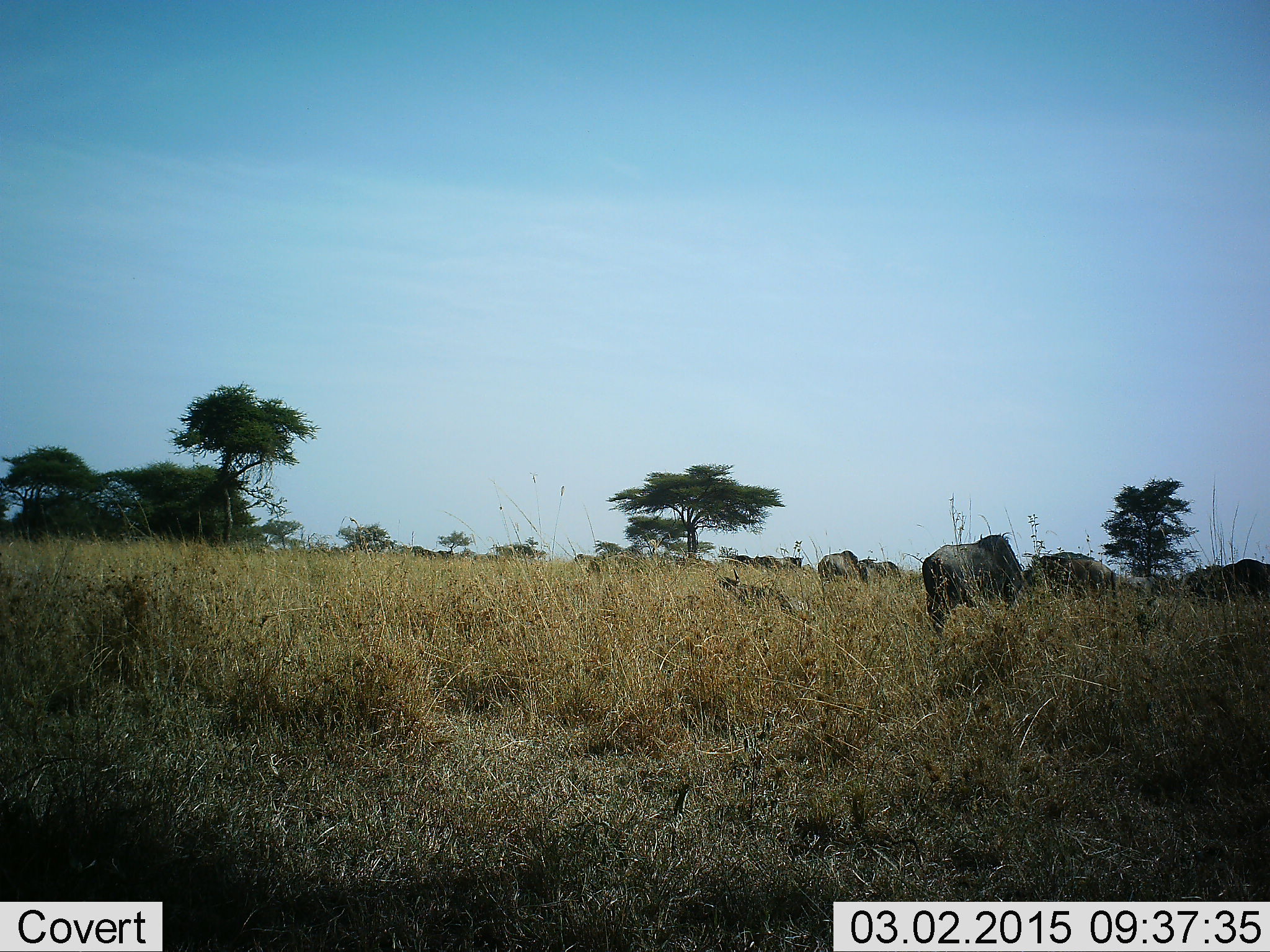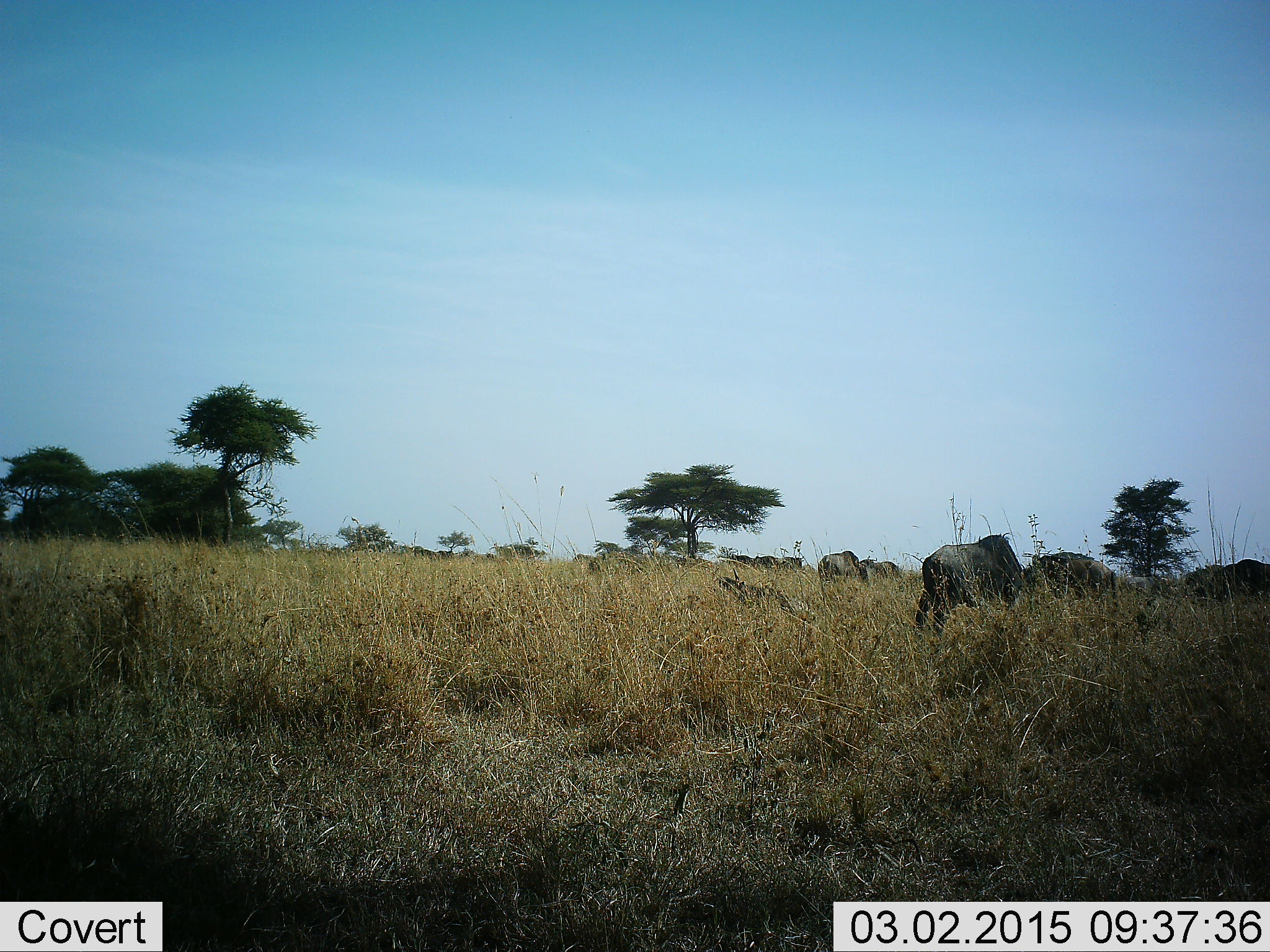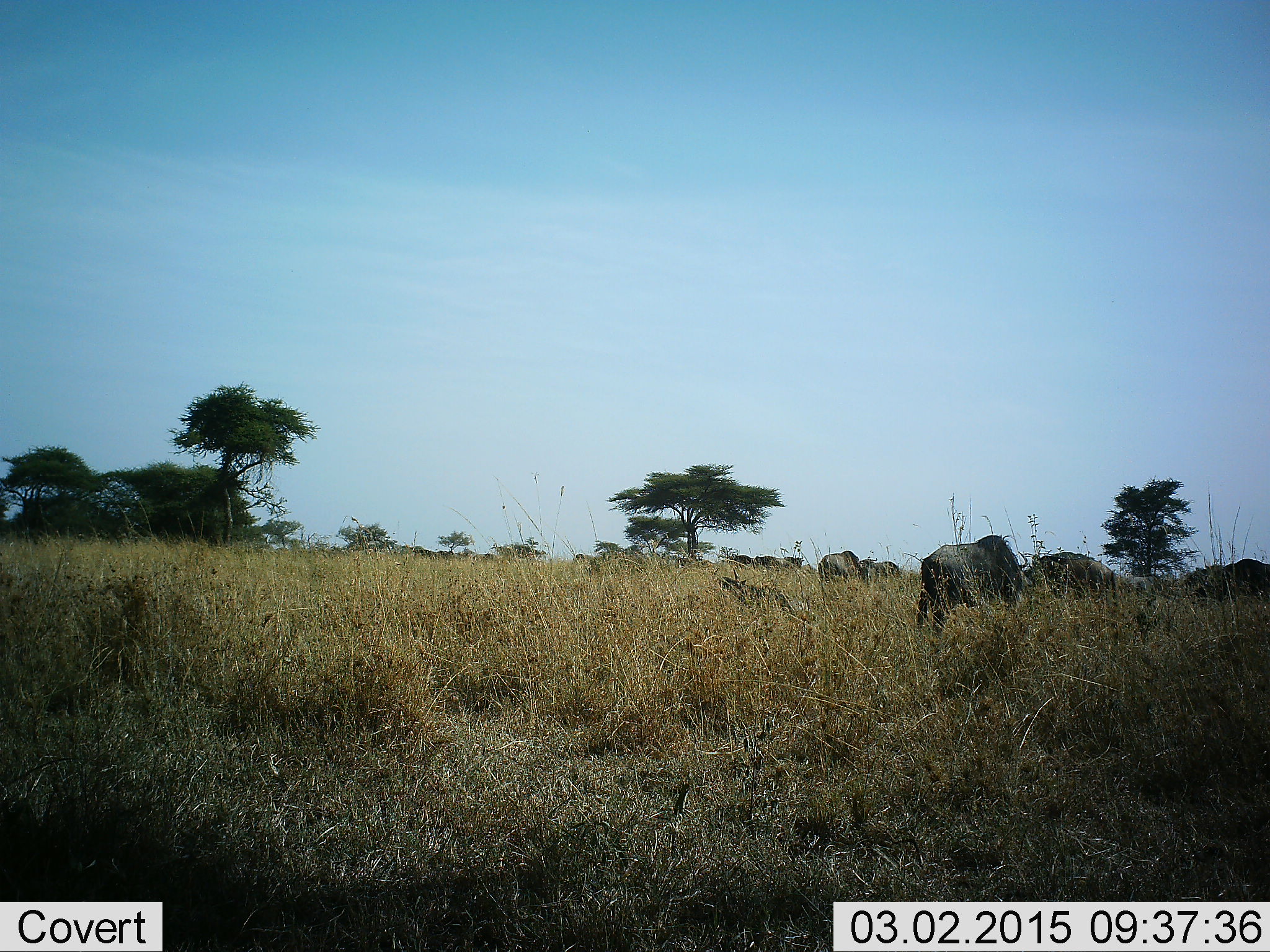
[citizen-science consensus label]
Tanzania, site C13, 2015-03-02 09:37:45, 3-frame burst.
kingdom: Animalia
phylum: Chordata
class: Mammalia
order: Artiodactyla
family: Bovidae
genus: Connochaetes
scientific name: Connochaetes taurinus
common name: blue wildebeest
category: wildebeest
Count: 10.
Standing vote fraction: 50%.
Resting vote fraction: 10%.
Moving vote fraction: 0%.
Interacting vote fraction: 10%.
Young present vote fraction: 0%.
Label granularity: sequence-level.